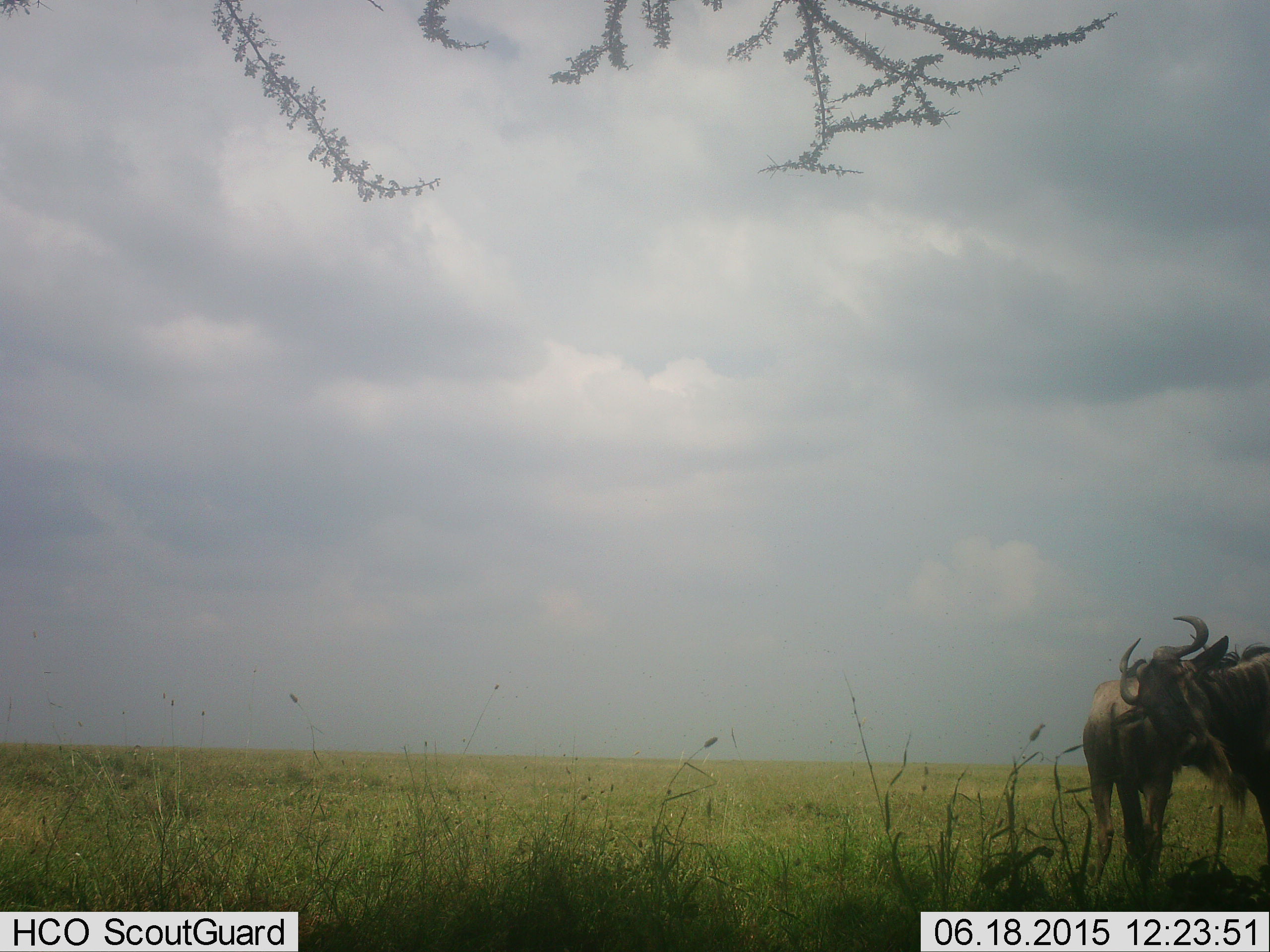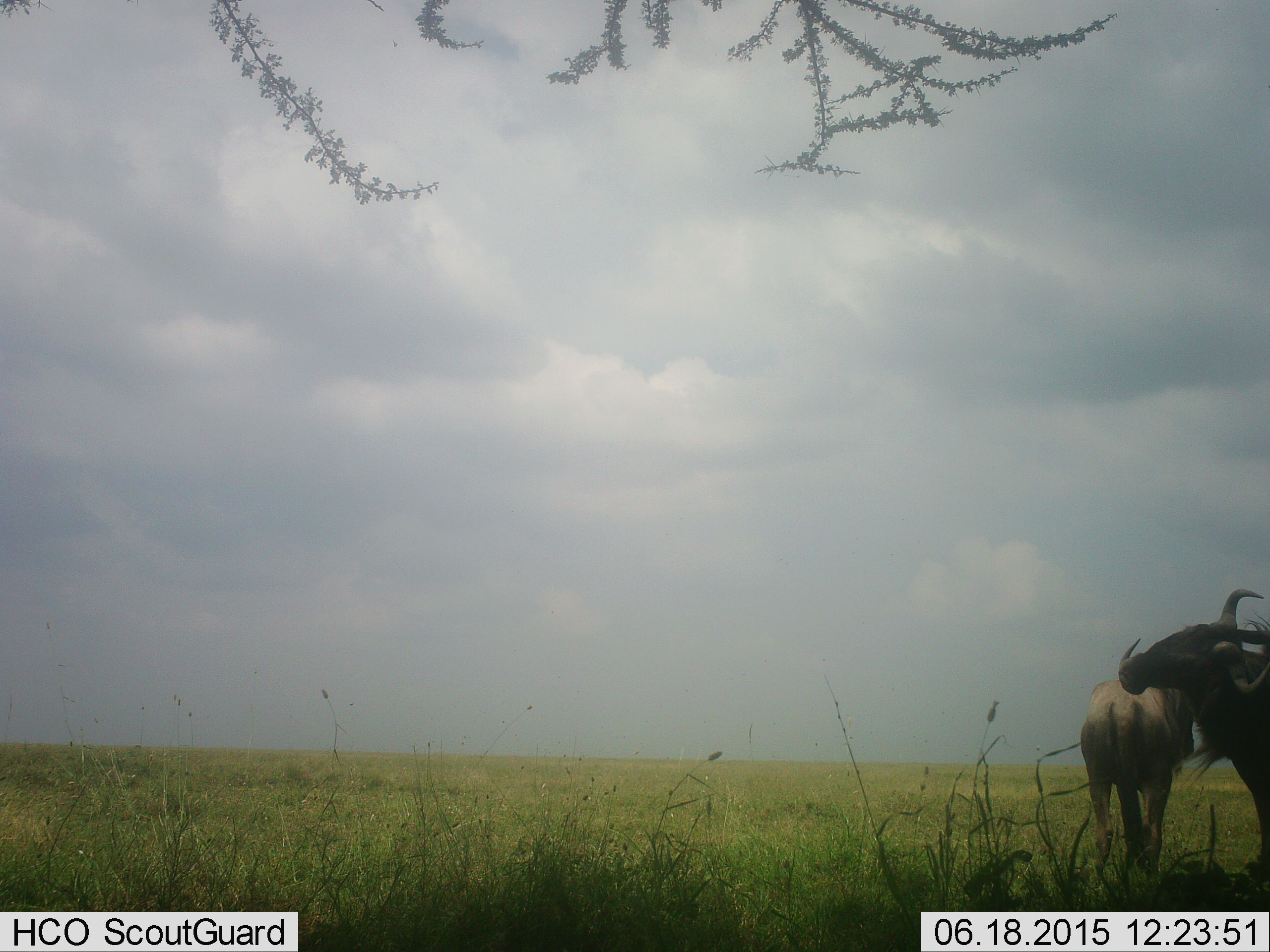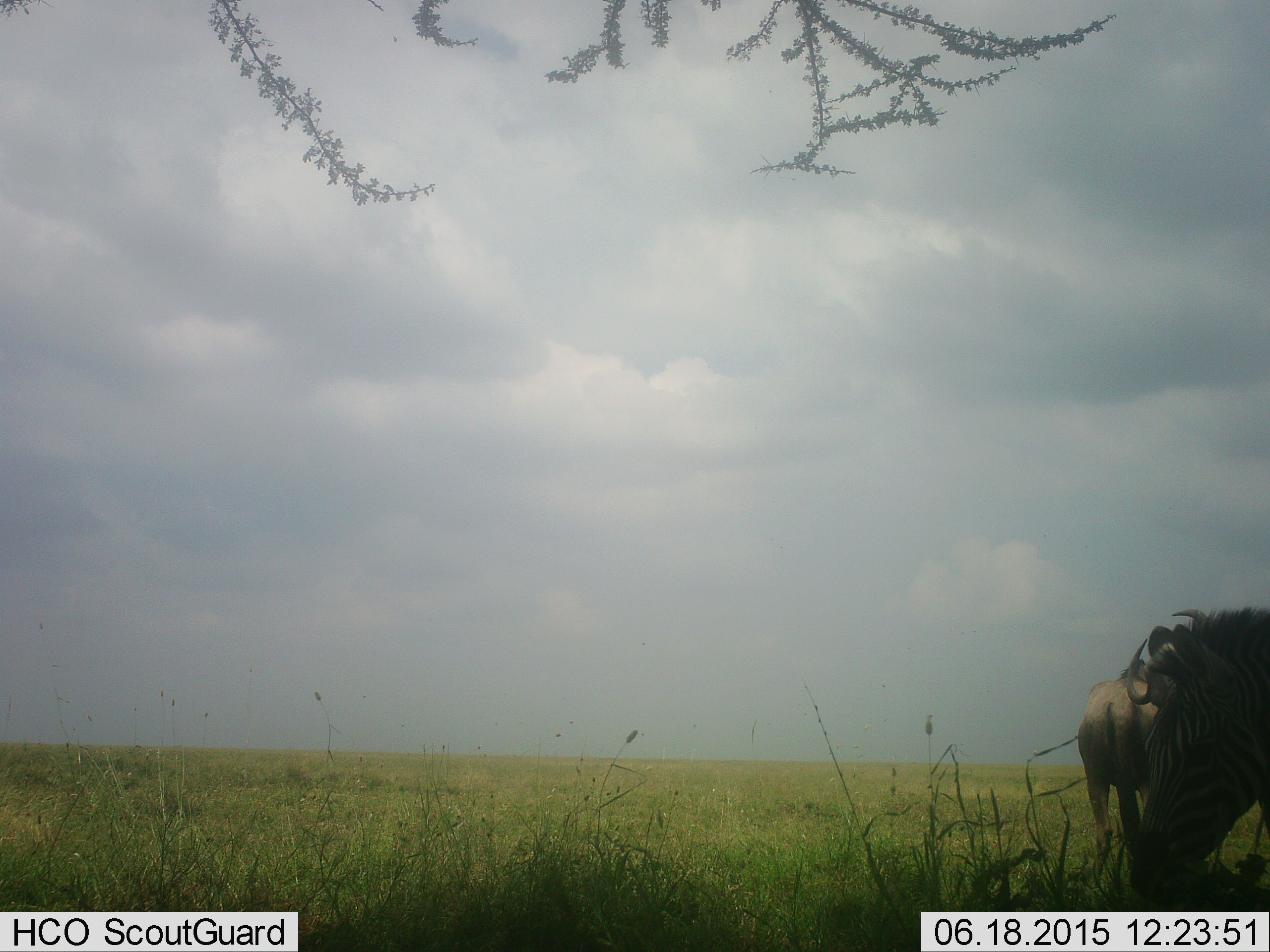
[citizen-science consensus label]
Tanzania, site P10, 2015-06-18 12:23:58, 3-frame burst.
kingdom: Animalia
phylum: Chordata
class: Mammalia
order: Artiodactyla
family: Bovidae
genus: Connochaetes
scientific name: Connochaetes taurinus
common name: blue wildebeest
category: wildebeest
Wildebeest (blue wildebeest) (Connochaetes taurinus), count 2. Behavior (volunteer vote fractions): standing 91%, resting 0%, moving 9%, interacting 0%. Young present (vote fraction): 0%. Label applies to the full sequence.